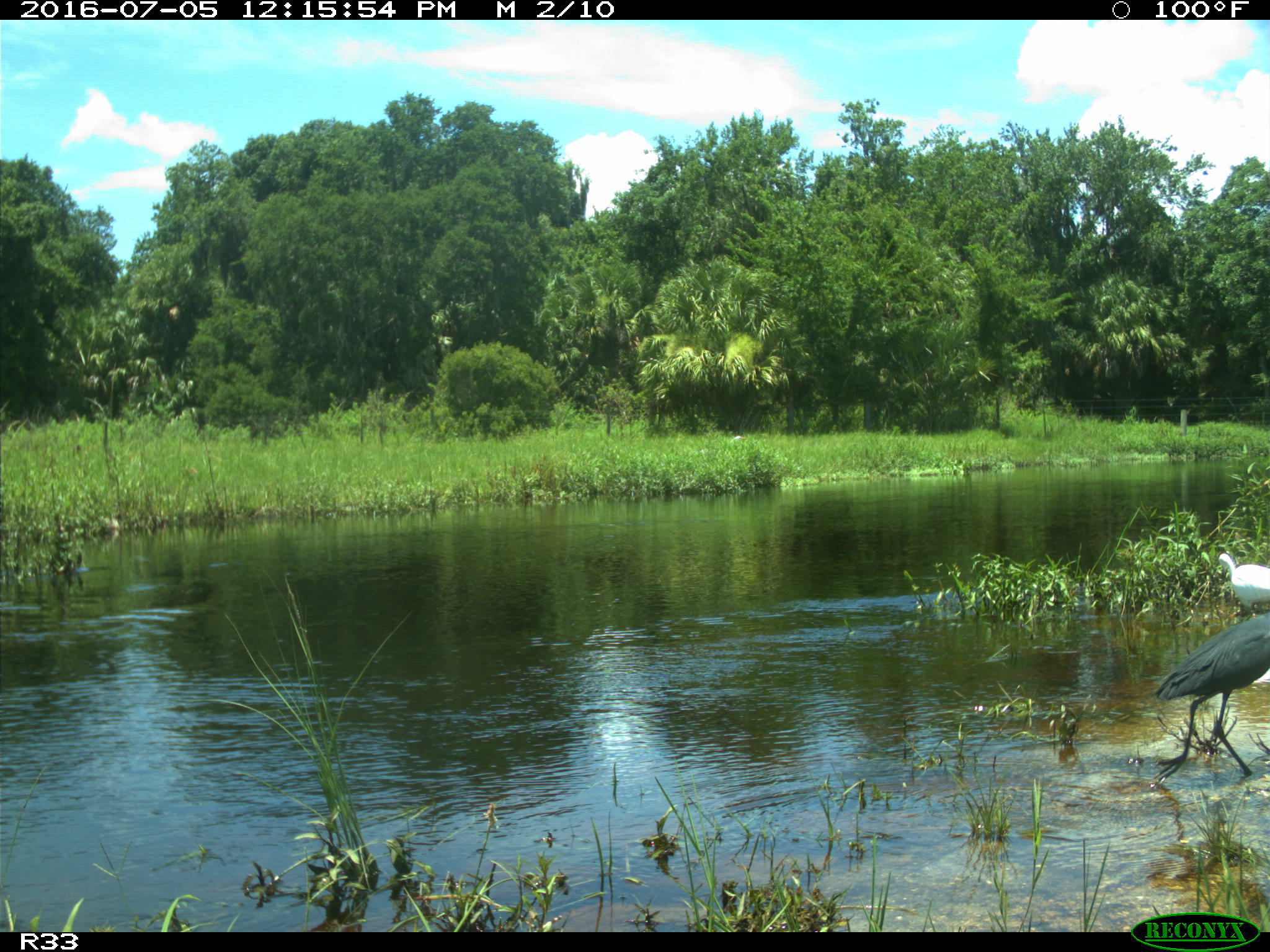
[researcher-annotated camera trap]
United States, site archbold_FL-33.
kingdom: Animalia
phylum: Chordata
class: Aves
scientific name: Aves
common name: birds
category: unidentified bird